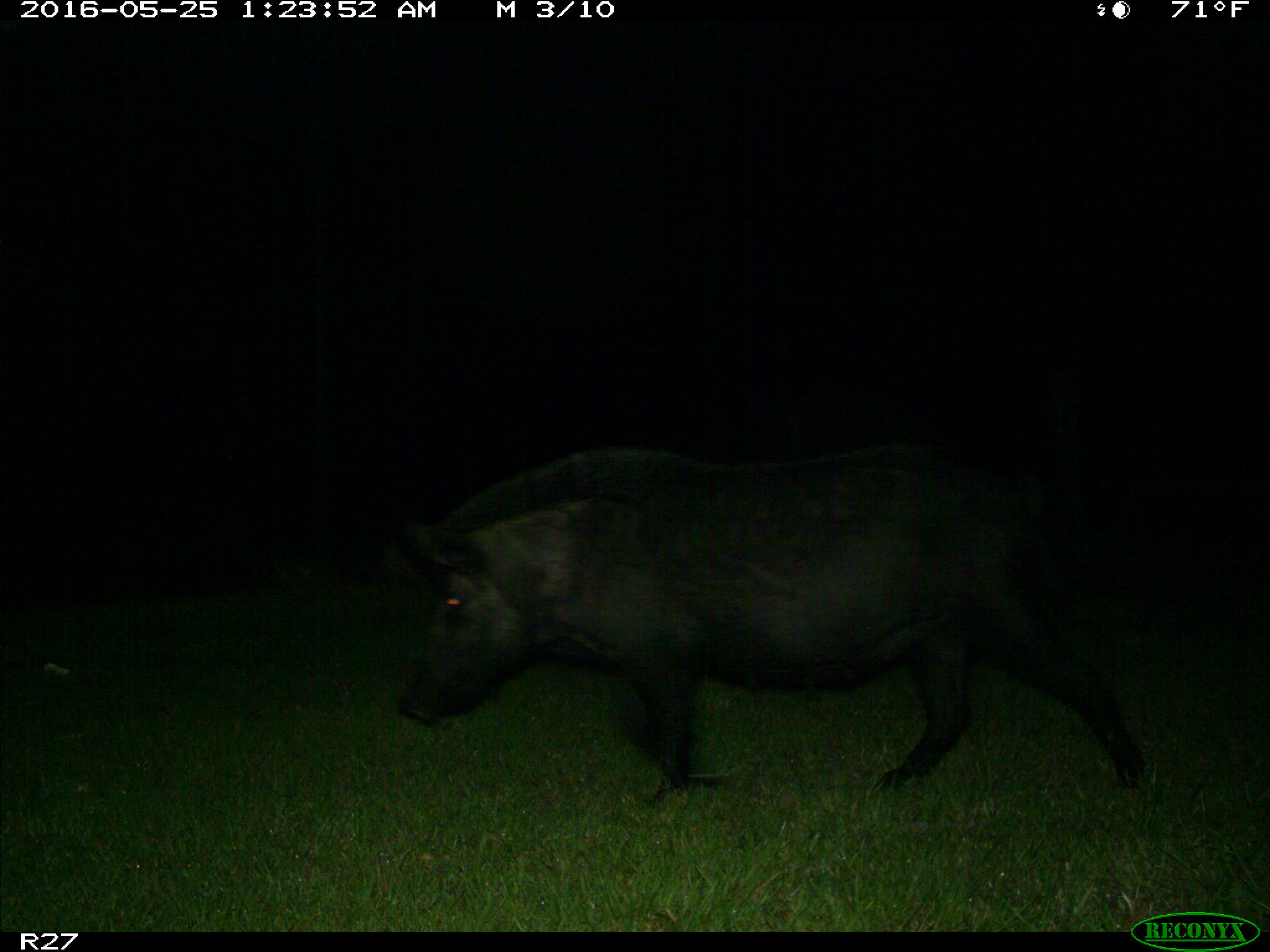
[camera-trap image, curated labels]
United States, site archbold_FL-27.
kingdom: Animalia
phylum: Chordata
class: Mammalia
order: Artiodactyla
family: Suidae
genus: Sus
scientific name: Sus scrofa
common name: wild boar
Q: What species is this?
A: Sus scrofa (wild boar).